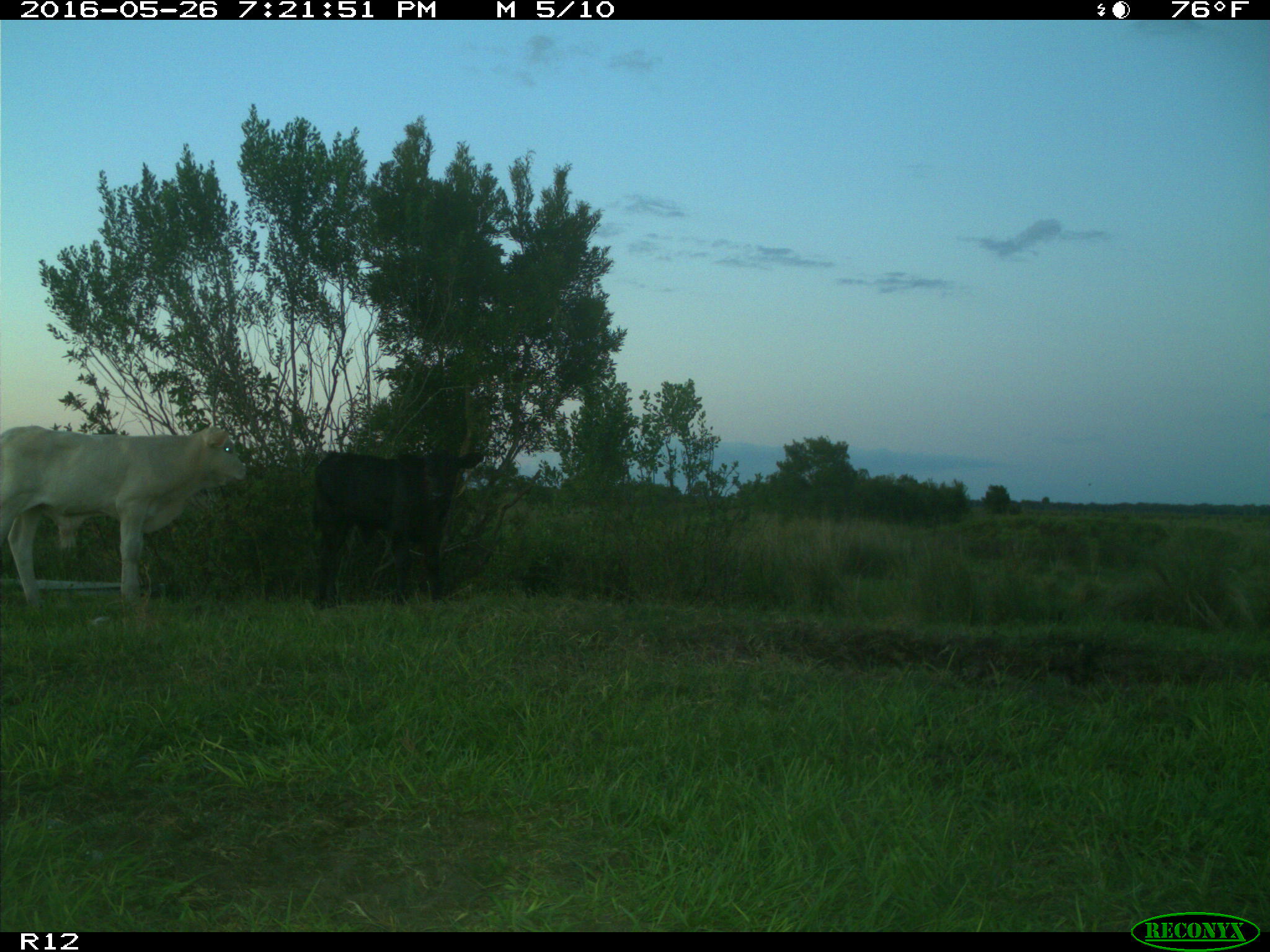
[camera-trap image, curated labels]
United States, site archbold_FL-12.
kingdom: Animalia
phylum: Chordata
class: Mammalia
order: Artiodactyla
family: Bovidae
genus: Bos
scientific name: Bos taurus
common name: domestic cow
Bos taurus (domestic cow).